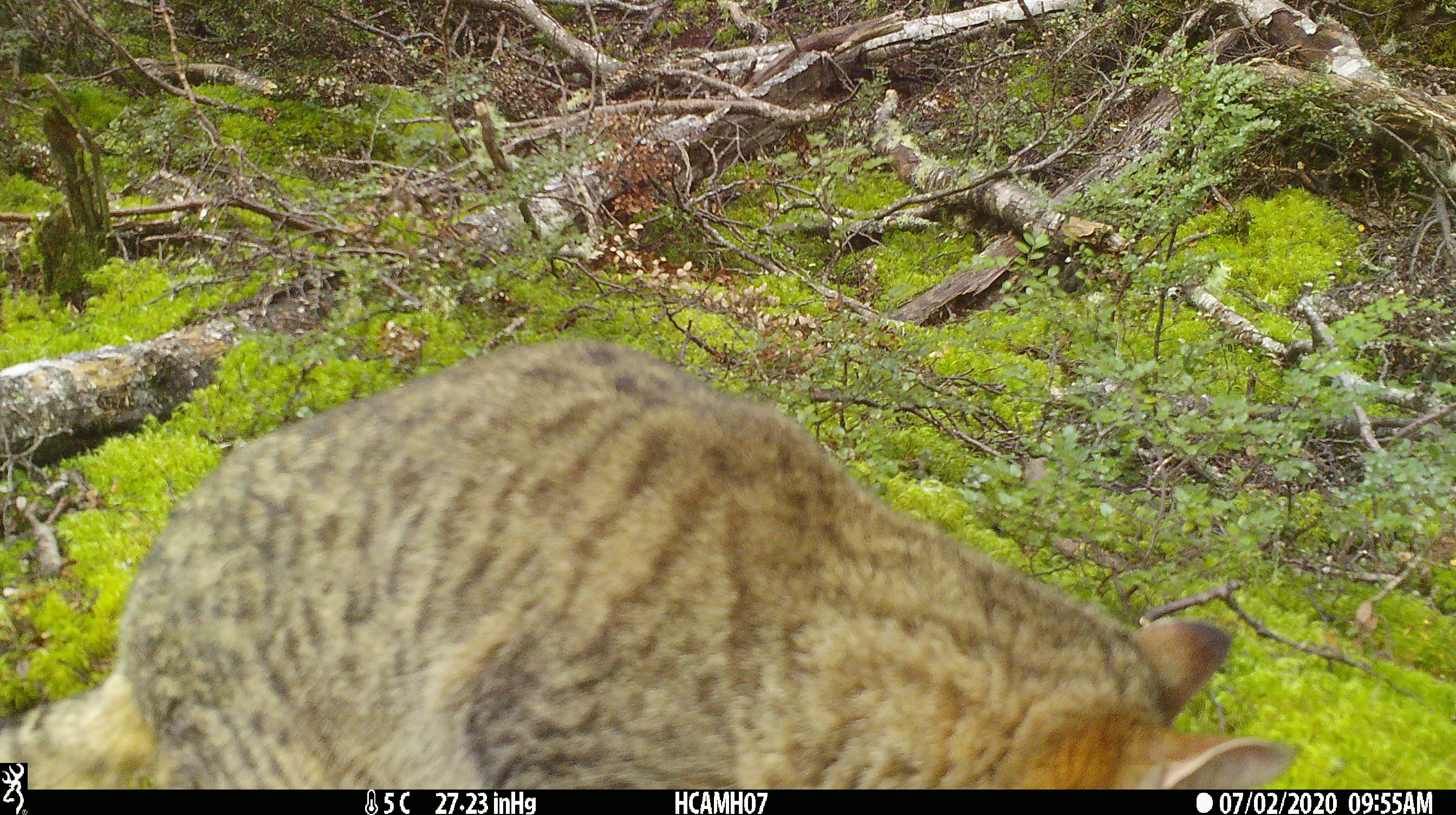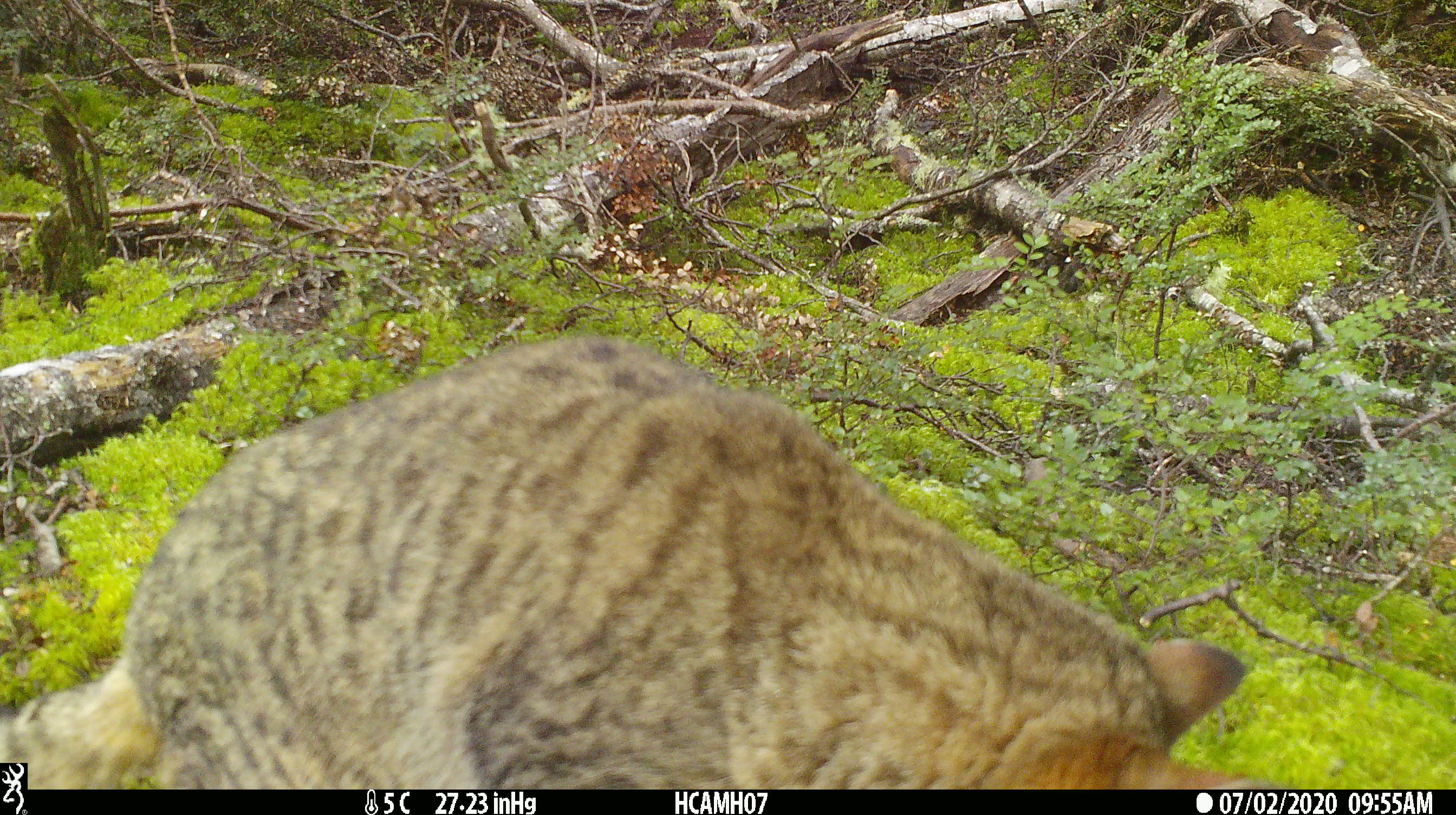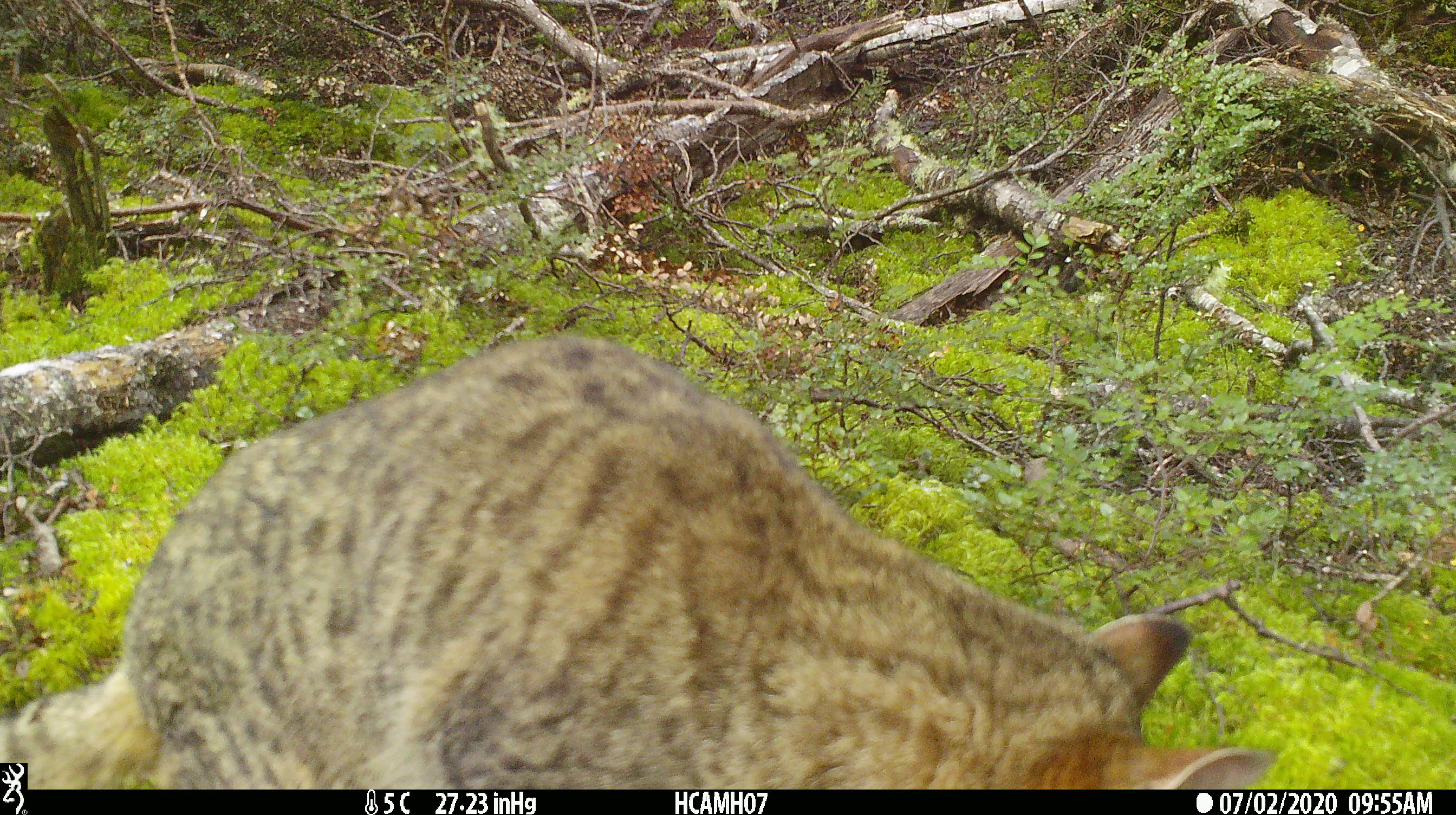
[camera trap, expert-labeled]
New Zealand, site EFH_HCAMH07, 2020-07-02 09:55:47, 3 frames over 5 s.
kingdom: Animalia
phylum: Chordata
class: Mammalia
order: Carnivora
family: Felidae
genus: Felis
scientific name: Felis catus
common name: domestic cat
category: cat